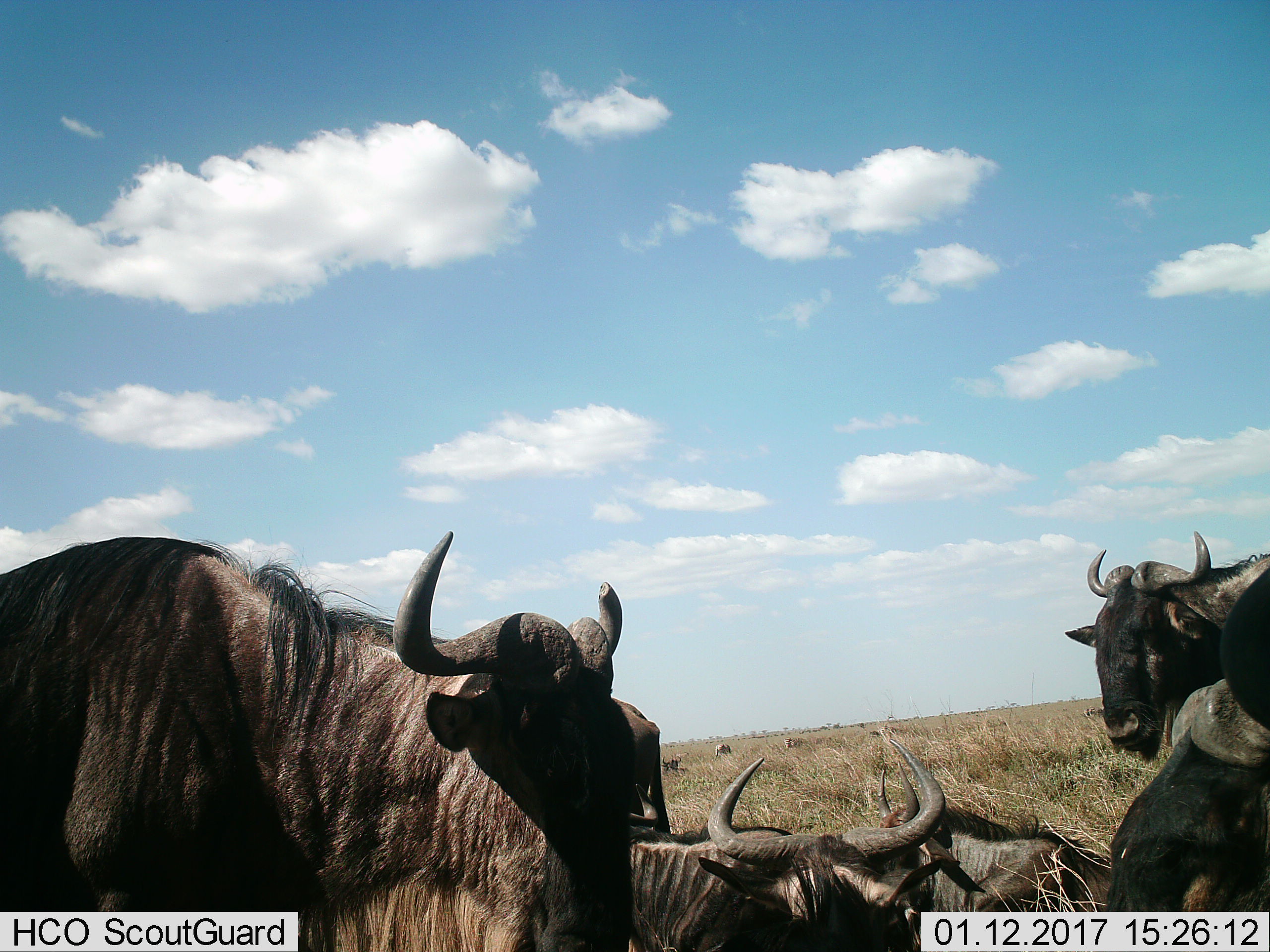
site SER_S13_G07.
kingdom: Animalia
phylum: Chordata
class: Mammalia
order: Artiodactyla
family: Bovidae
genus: Connochaetes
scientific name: Connochaetes taurinus taurinus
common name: blue wildebeest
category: wildebeestblue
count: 6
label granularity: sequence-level